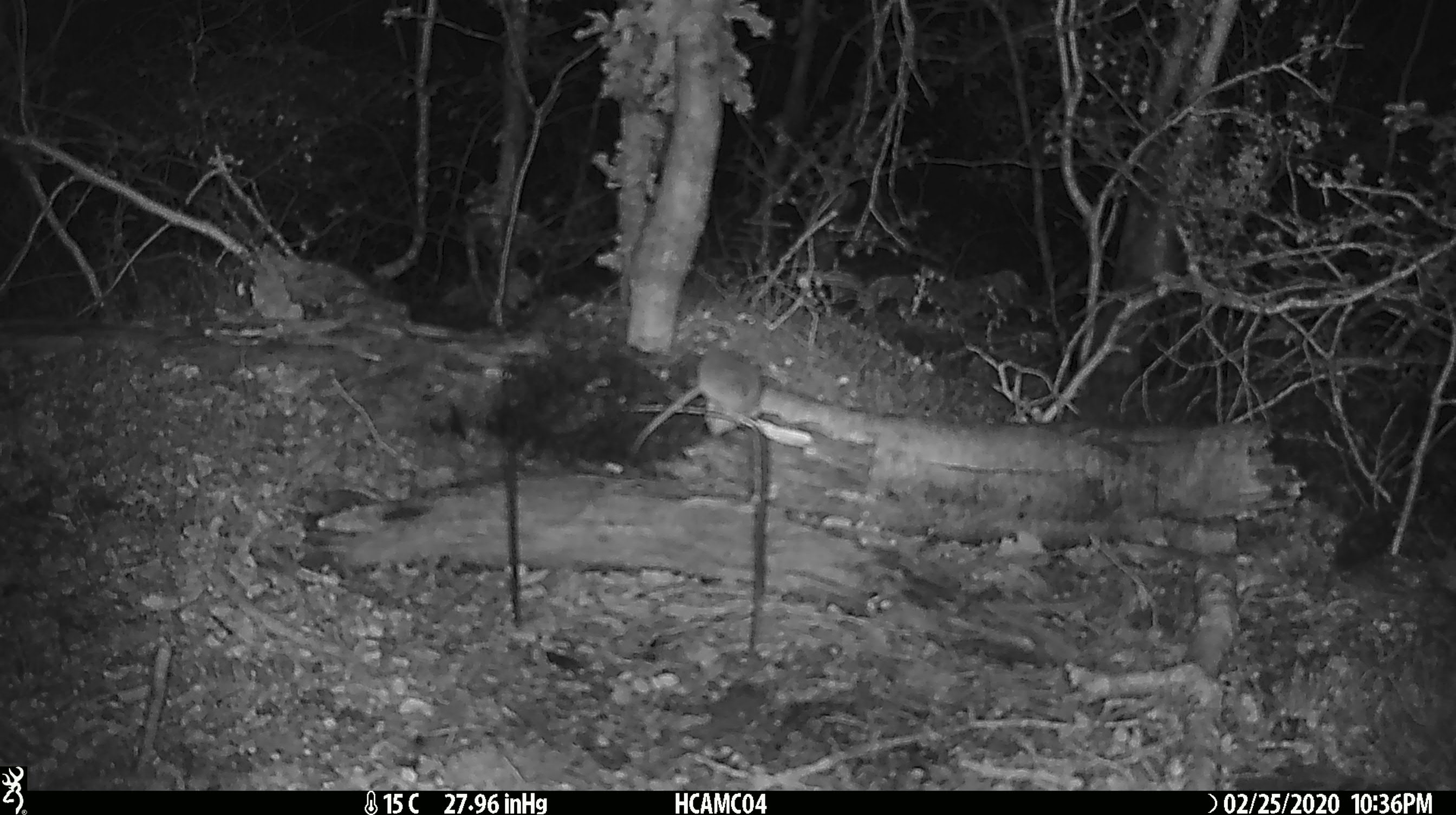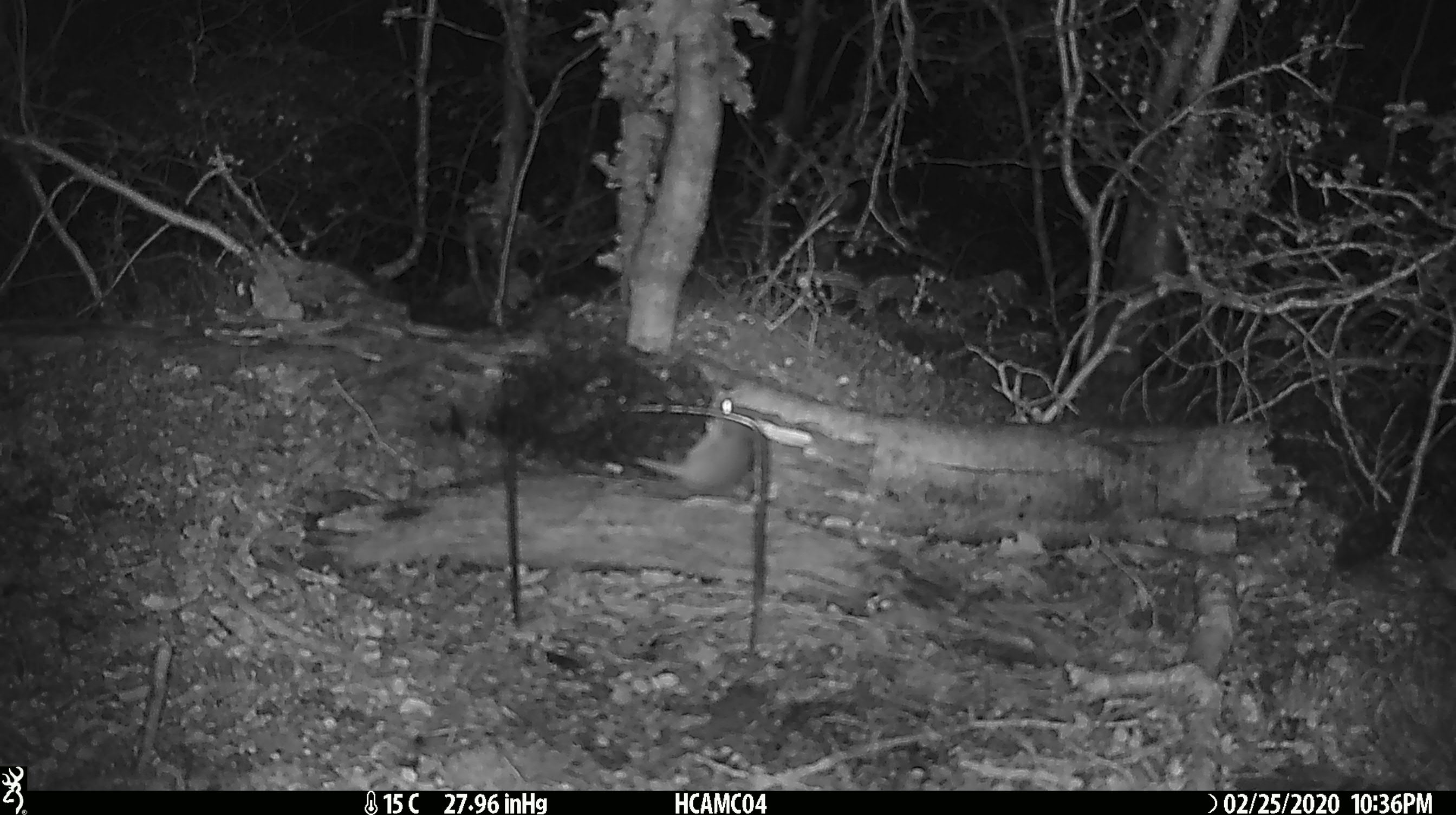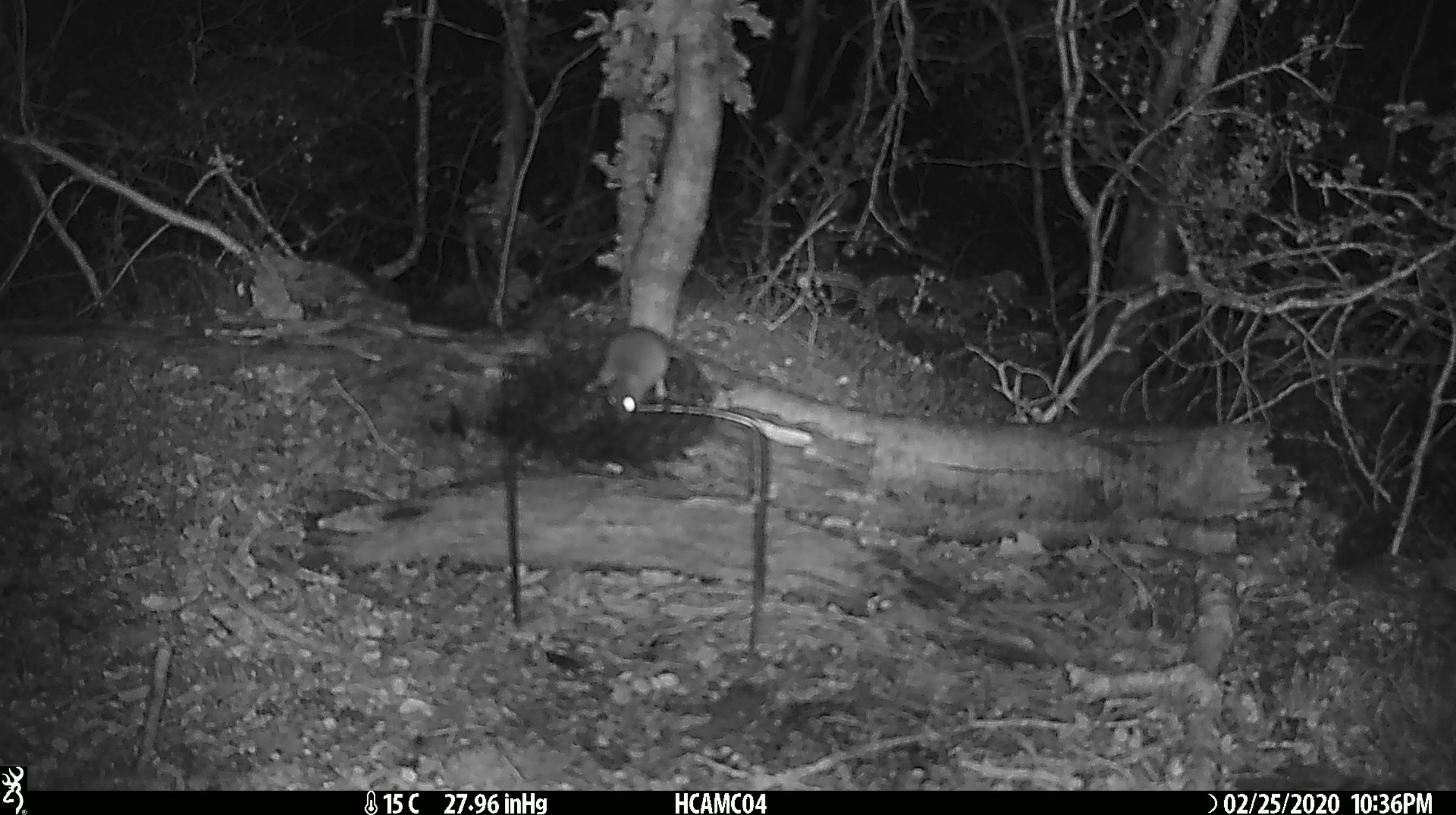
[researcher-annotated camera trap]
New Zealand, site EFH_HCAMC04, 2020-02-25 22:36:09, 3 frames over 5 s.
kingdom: Animalia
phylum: Chordata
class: Mammalia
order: Rodentia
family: Muridae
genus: Mus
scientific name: Mus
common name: mouse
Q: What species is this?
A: Mouse (Mus).